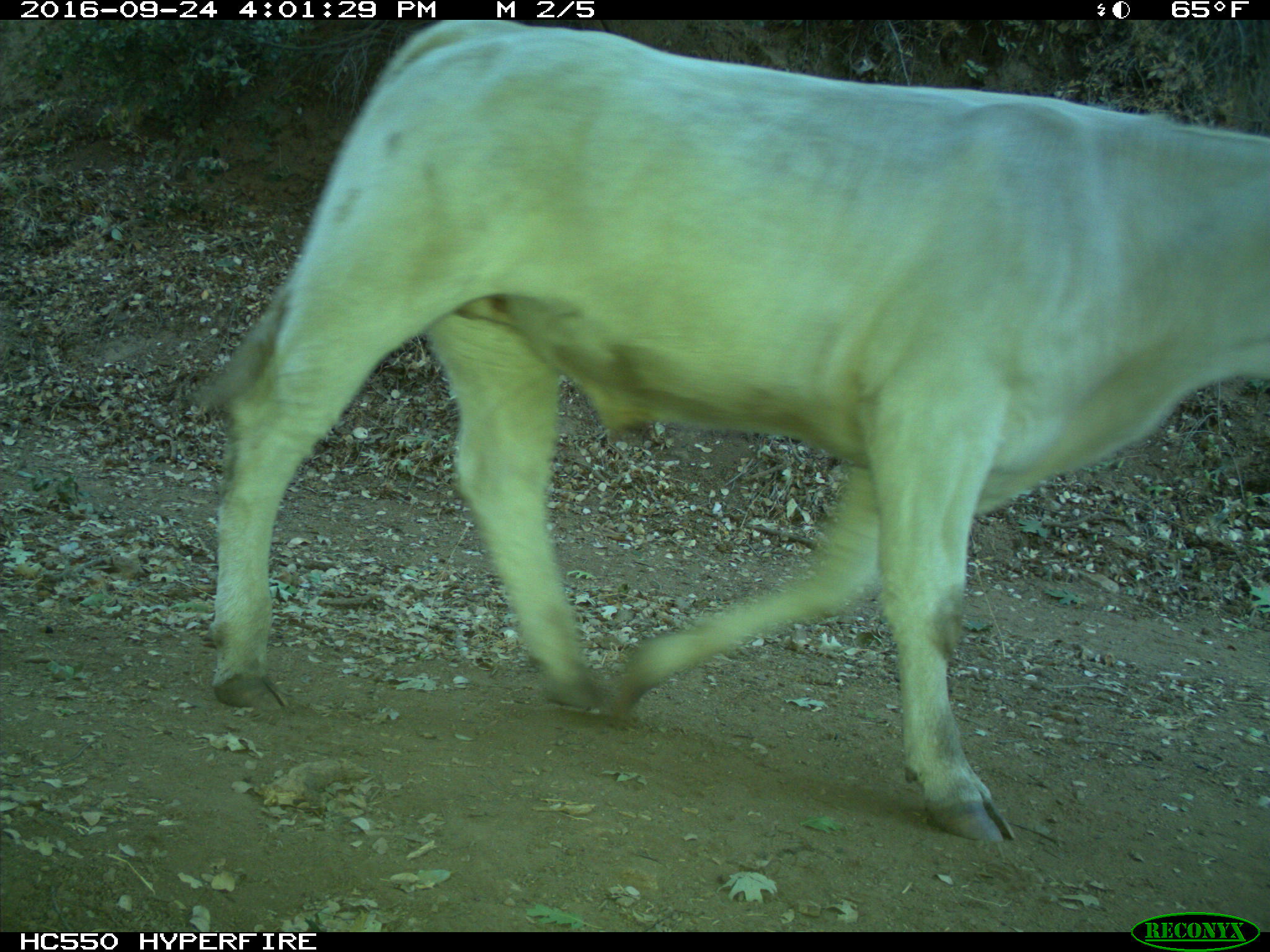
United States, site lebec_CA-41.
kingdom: Animalia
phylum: Chordata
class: Mammalia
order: Artiodactyla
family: Bovidae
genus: Bos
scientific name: Bos taurus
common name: domestic cow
Bos taurus (domestic cow).